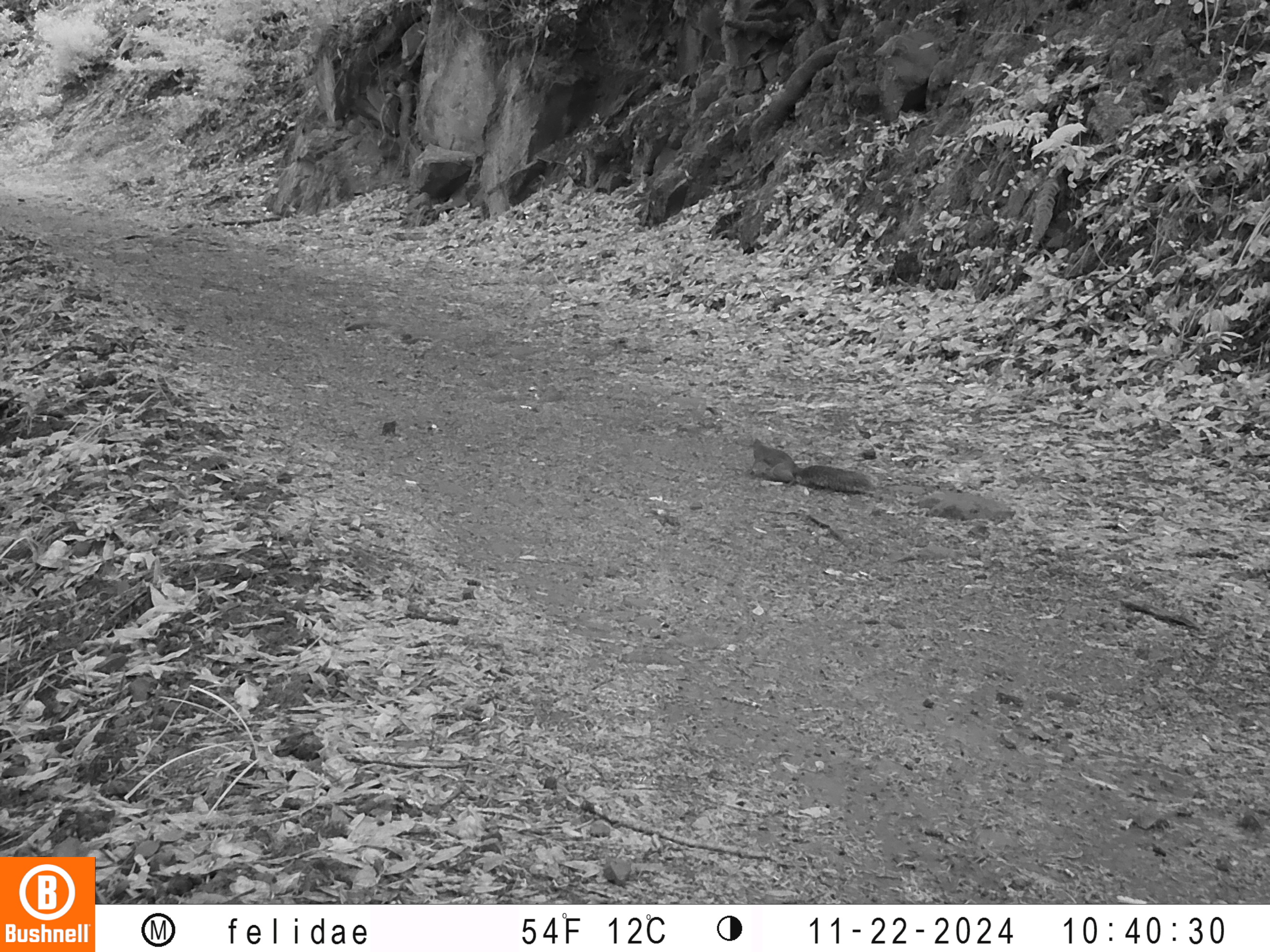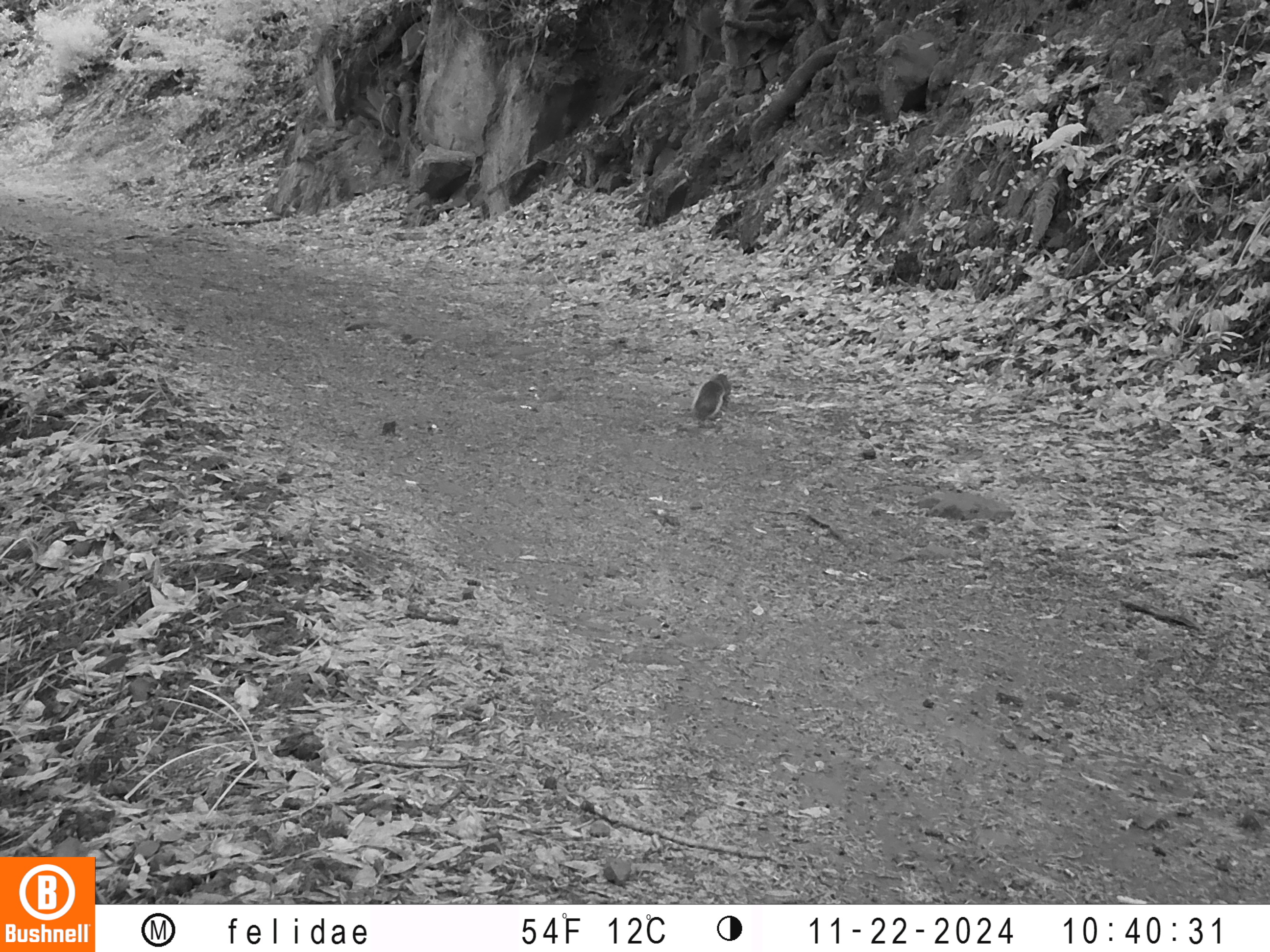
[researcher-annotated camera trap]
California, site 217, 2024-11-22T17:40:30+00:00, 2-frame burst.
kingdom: Animalia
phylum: Chordata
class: Mammalia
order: Rodentia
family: Sciuridae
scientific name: Sciuridae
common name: squirrel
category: unknown squirrel